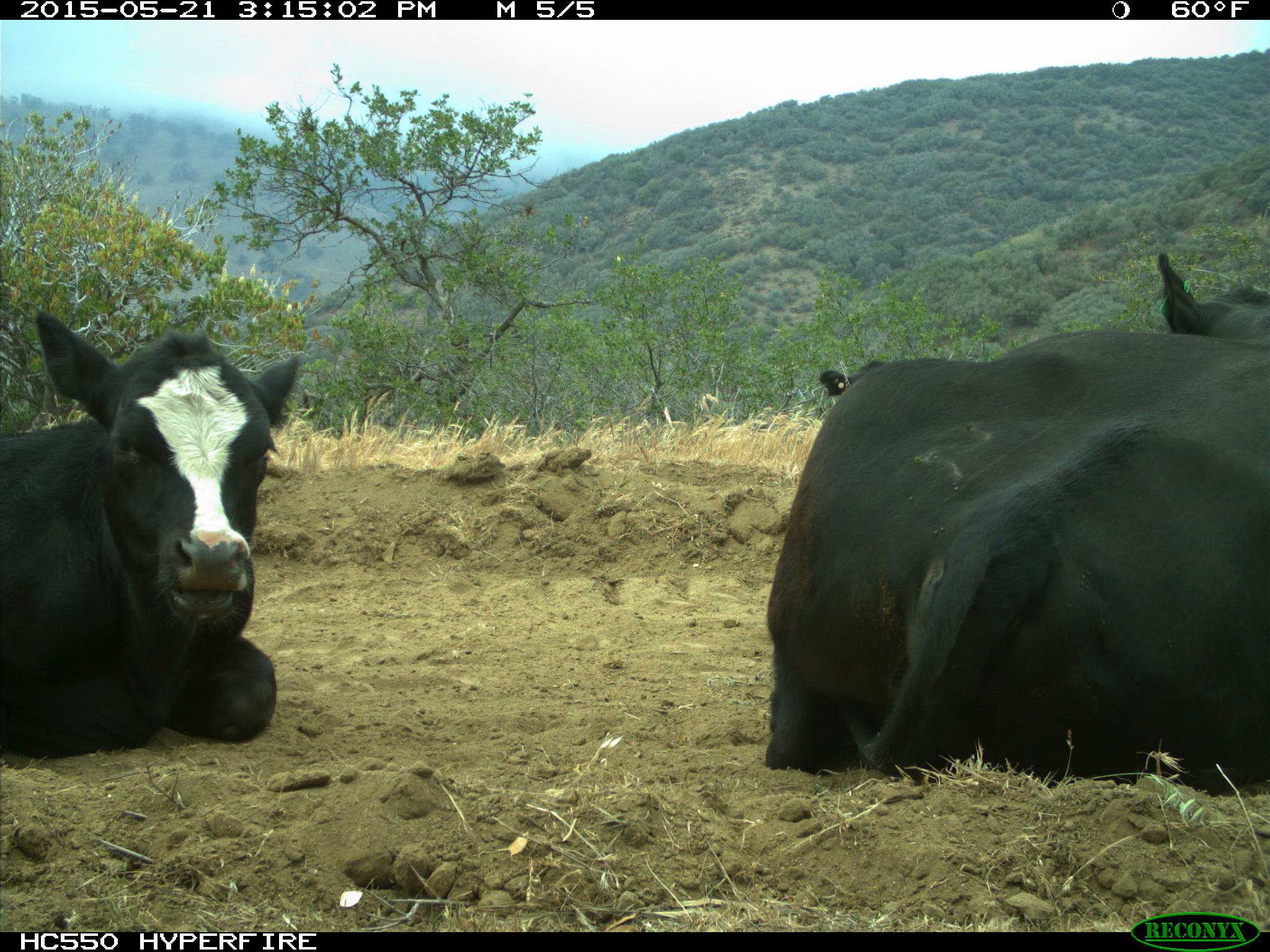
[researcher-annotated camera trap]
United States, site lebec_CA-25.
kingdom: Animalia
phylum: Chordata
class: Mammalia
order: Artiodactyla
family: Bovidae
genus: Bos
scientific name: Bos taurus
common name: domestic cow